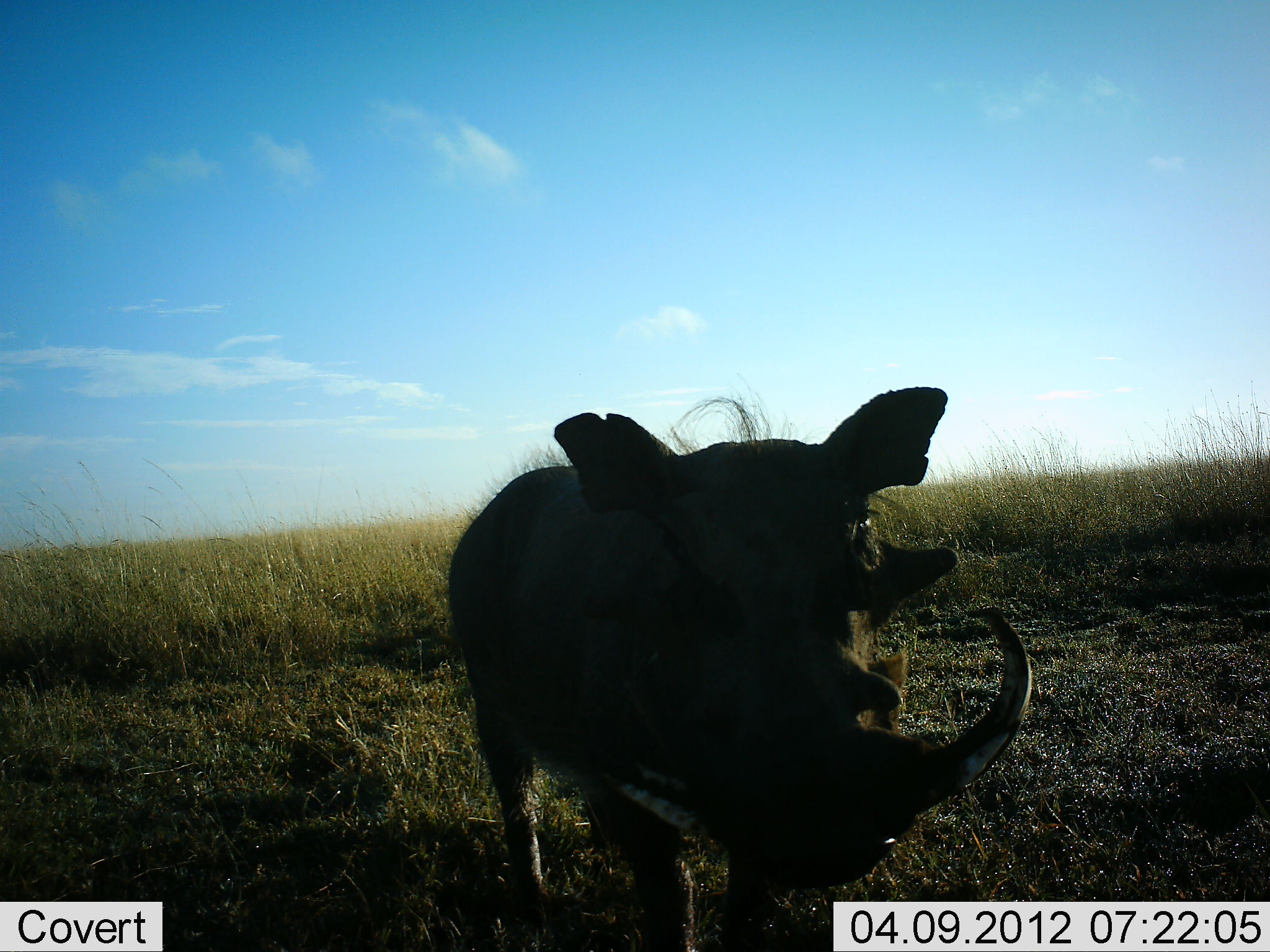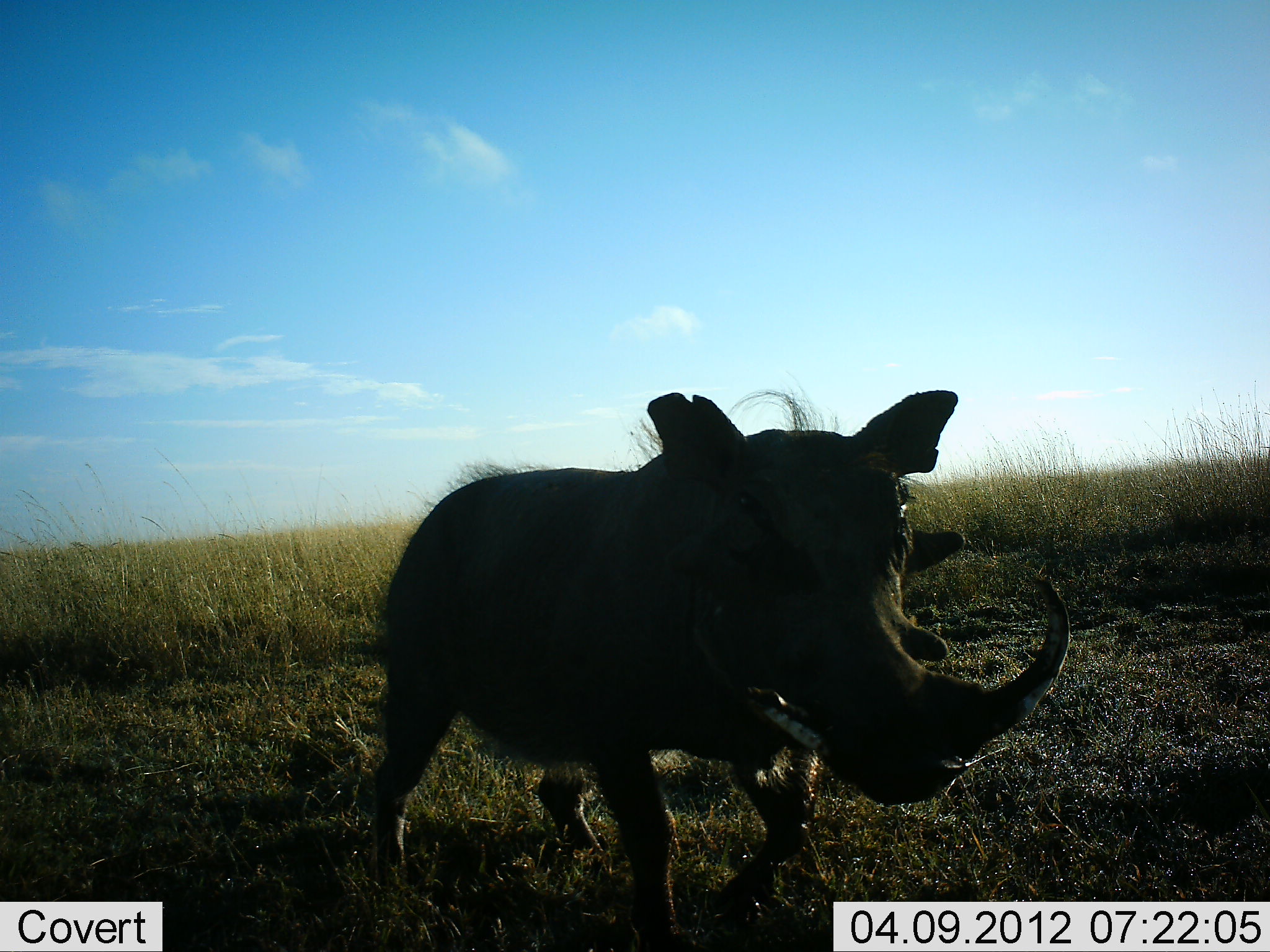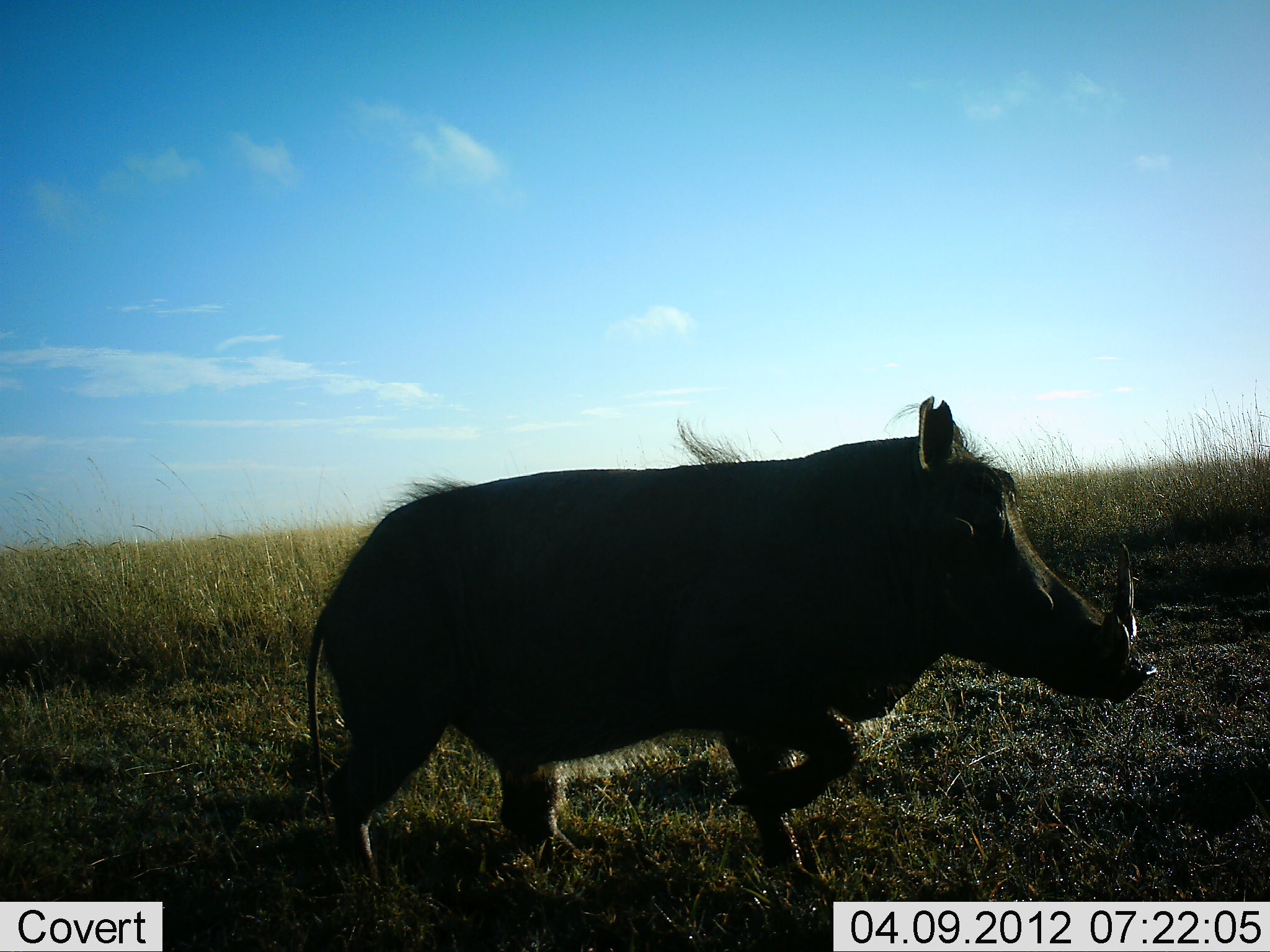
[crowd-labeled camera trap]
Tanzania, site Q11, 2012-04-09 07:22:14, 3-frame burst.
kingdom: Animalia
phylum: Chordata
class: Mammalia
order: Artiodactyla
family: Suidae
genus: Phacochoerus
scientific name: Phacochoerus africanus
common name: warthog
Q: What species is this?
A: Warthog (Phacochoerus africanus).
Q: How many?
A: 1.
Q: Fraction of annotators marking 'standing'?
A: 29%.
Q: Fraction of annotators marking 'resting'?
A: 0%.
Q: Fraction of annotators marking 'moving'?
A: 67%.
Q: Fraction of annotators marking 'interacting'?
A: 8%.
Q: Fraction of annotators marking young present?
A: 4%.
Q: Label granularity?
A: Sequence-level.